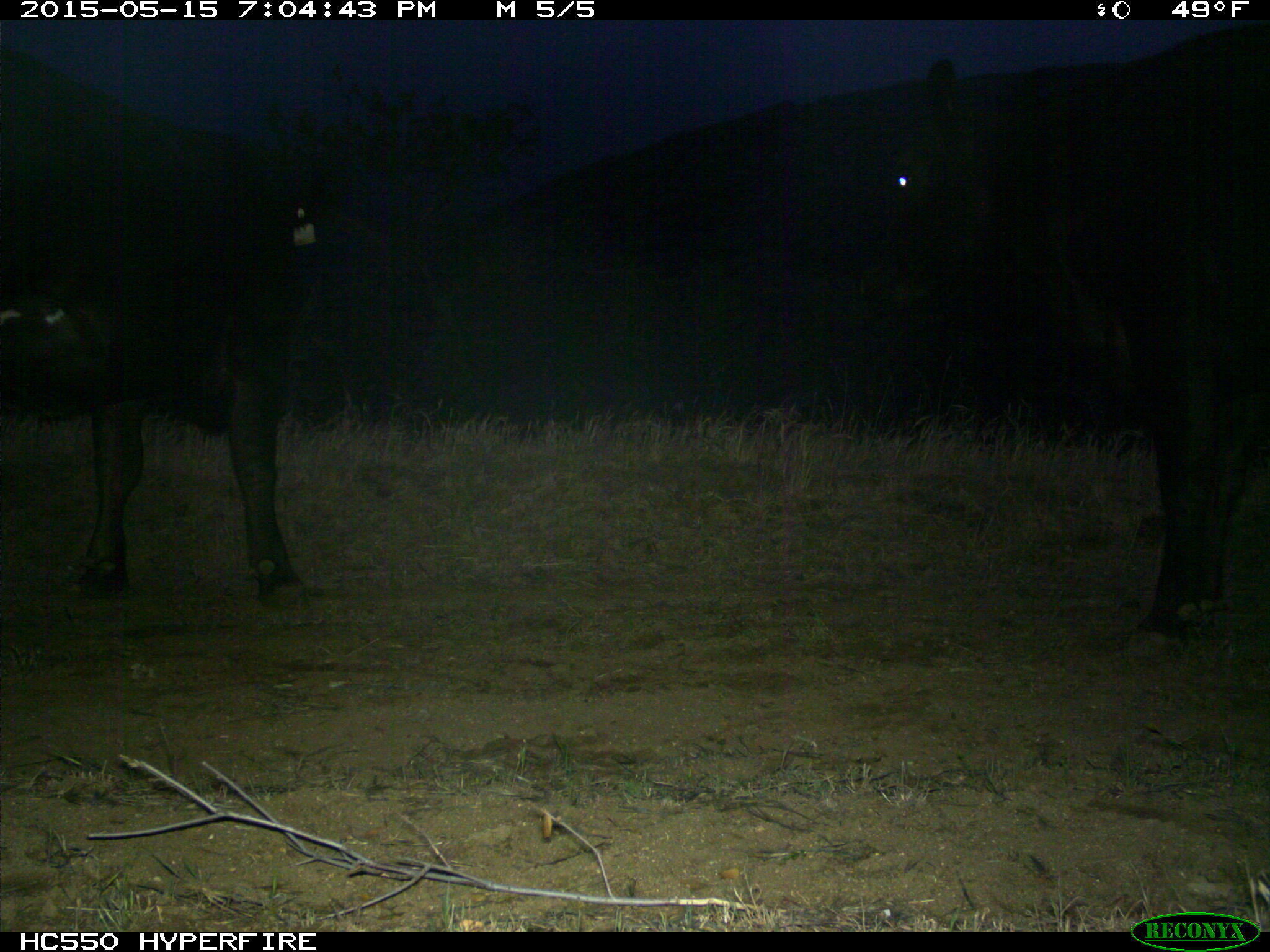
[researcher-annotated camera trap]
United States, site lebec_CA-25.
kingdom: Animalia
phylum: Chordata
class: Mammalia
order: Artiodactyla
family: Bovidae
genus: Bos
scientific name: Bos taurus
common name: domestic cow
Bos taurus (domestic cow).